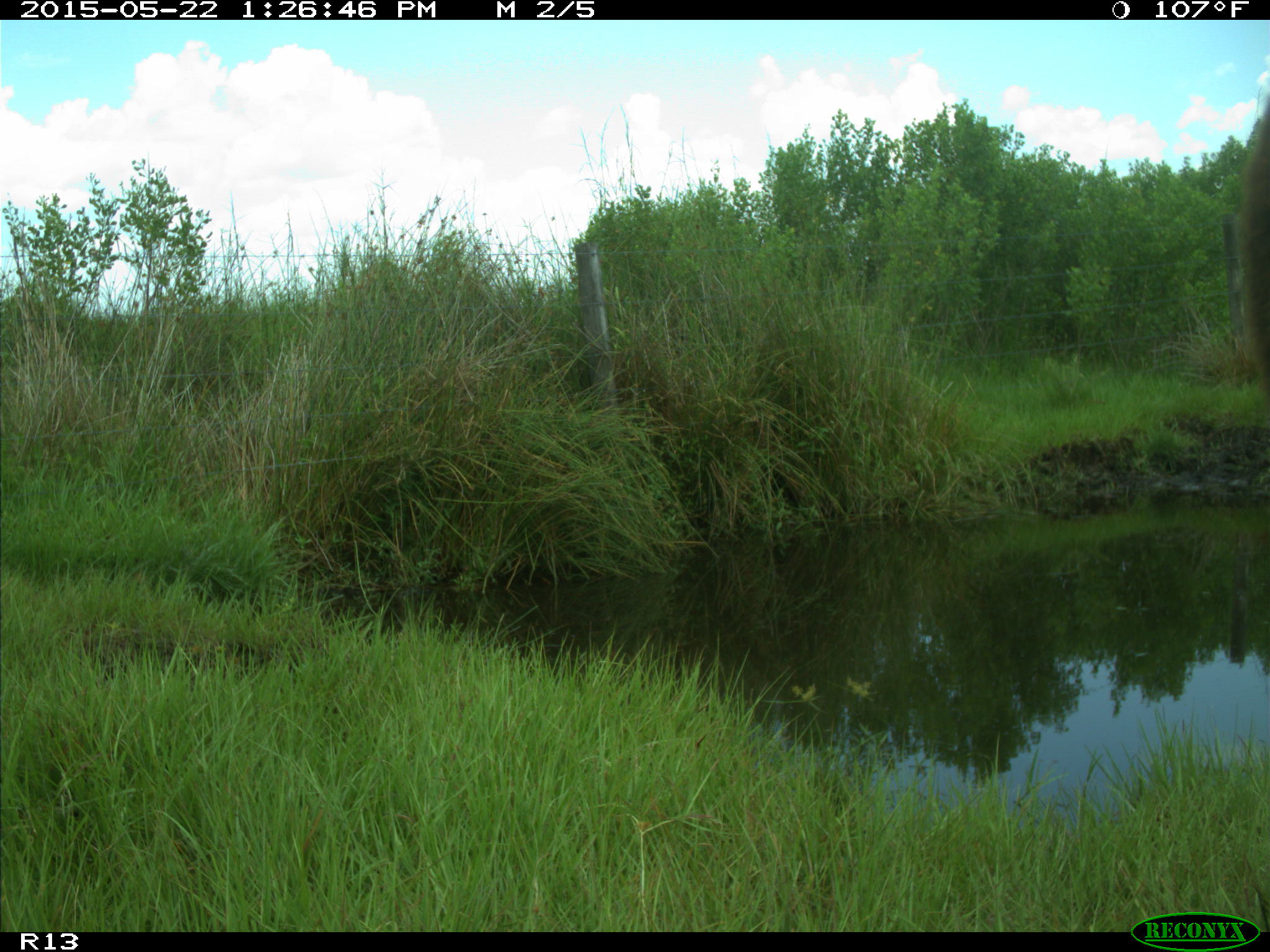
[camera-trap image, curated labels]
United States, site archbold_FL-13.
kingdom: Animalia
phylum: Chordata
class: Mammalia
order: Artiodactyla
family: Bovidae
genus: Bos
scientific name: Bos taurus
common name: domestic cow